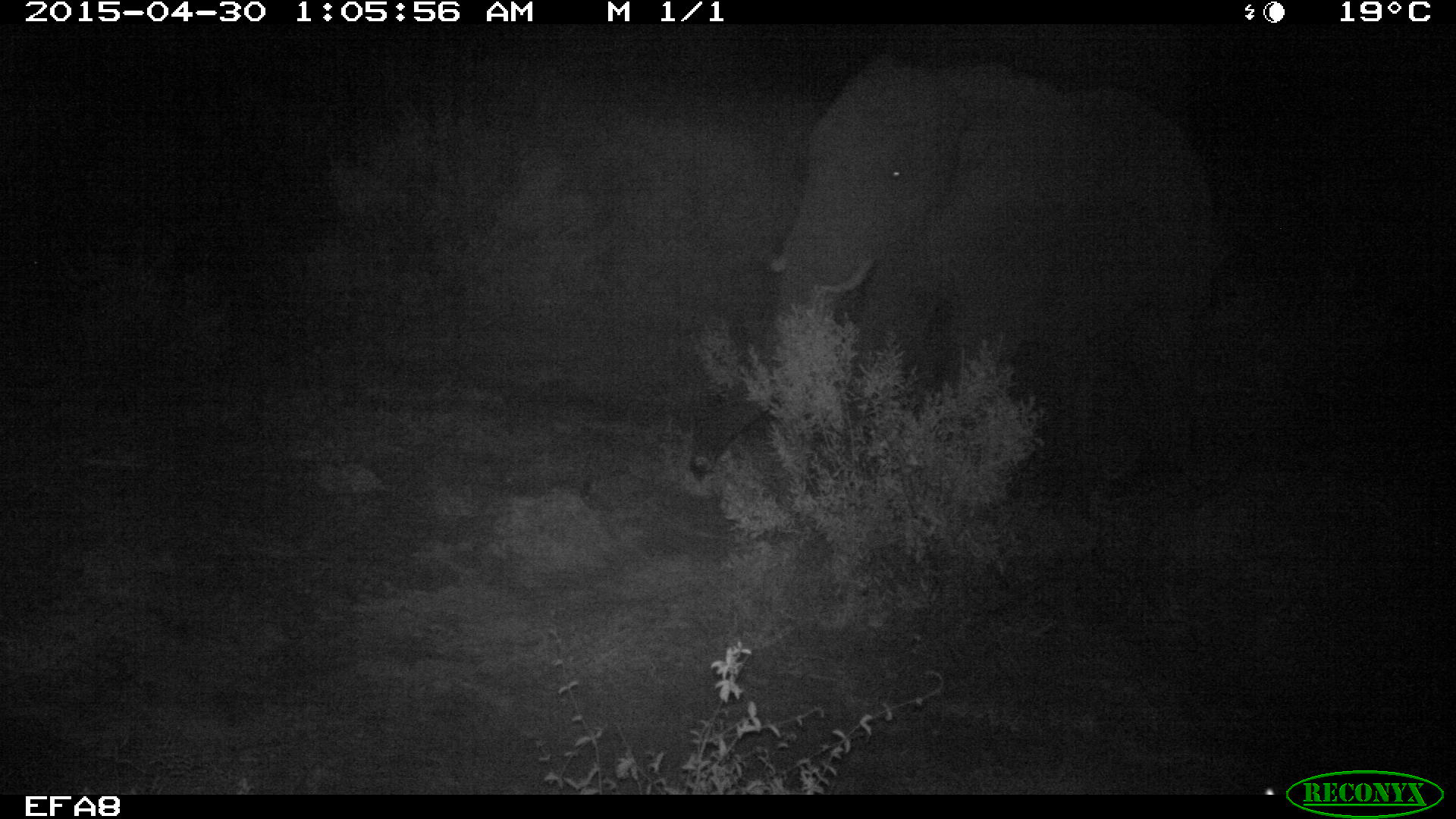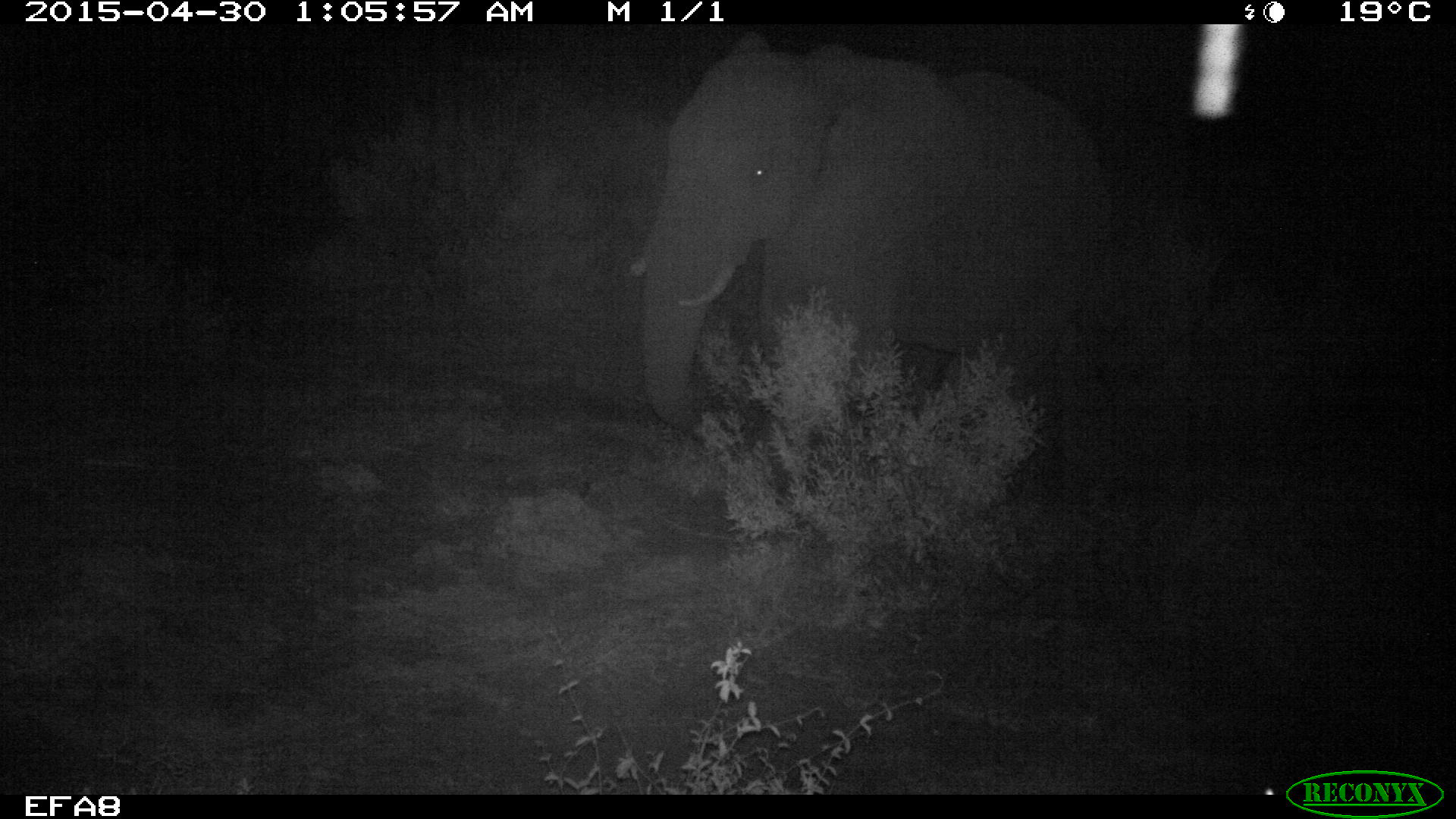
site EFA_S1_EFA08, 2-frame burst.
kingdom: Animalia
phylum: Chordata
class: Mammalia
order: Proboscidea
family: Elephantidae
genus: Loxodonta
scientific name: Loxodonta africana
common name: african bush elephant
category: elephant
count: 1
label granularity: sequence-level